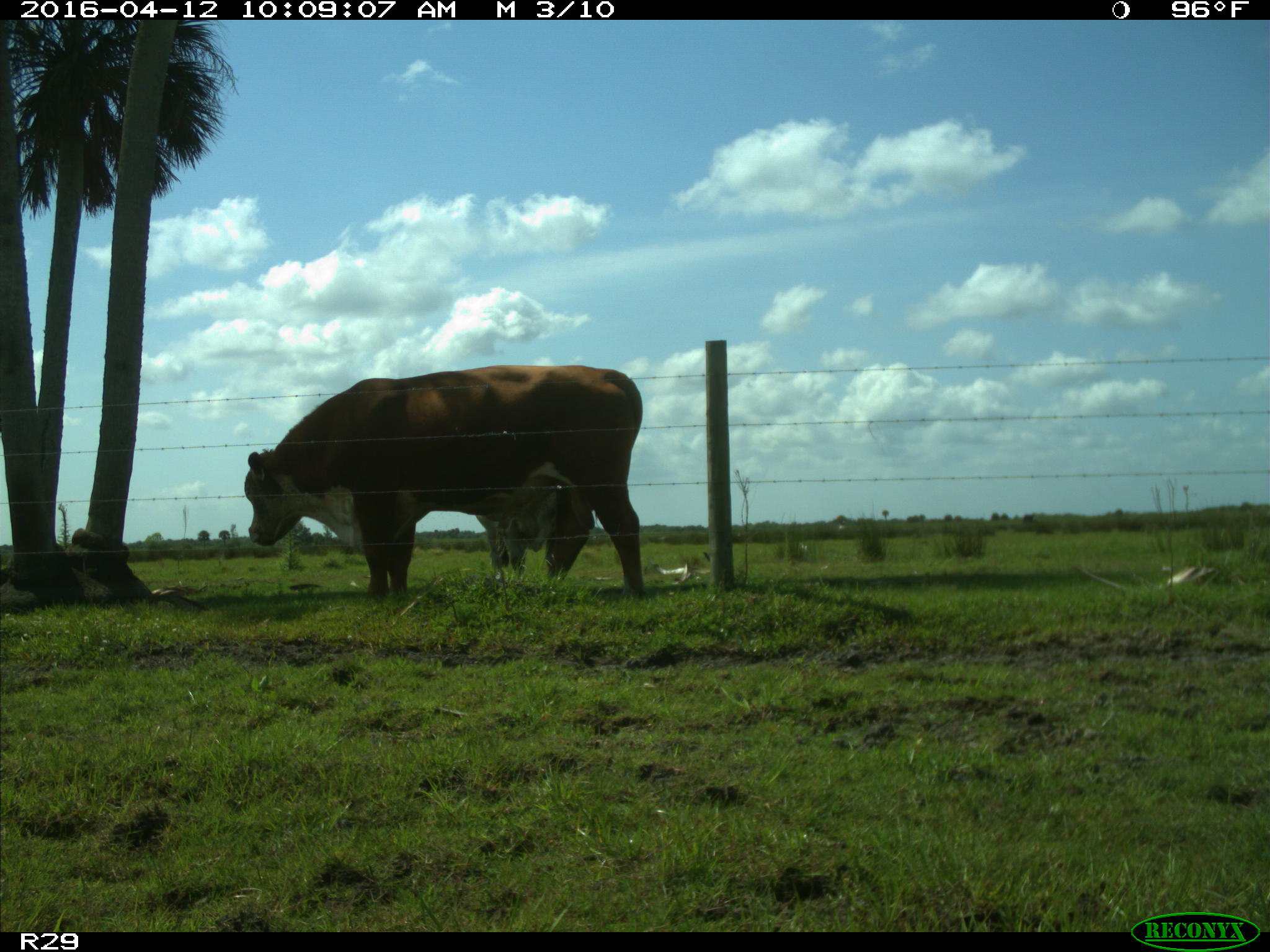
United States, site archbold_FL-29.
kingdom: Animalia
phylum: Chordata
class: Mammalia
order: Artiodactyla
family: Bovidae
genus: Bos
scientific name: Bos taurus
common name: domestic cow